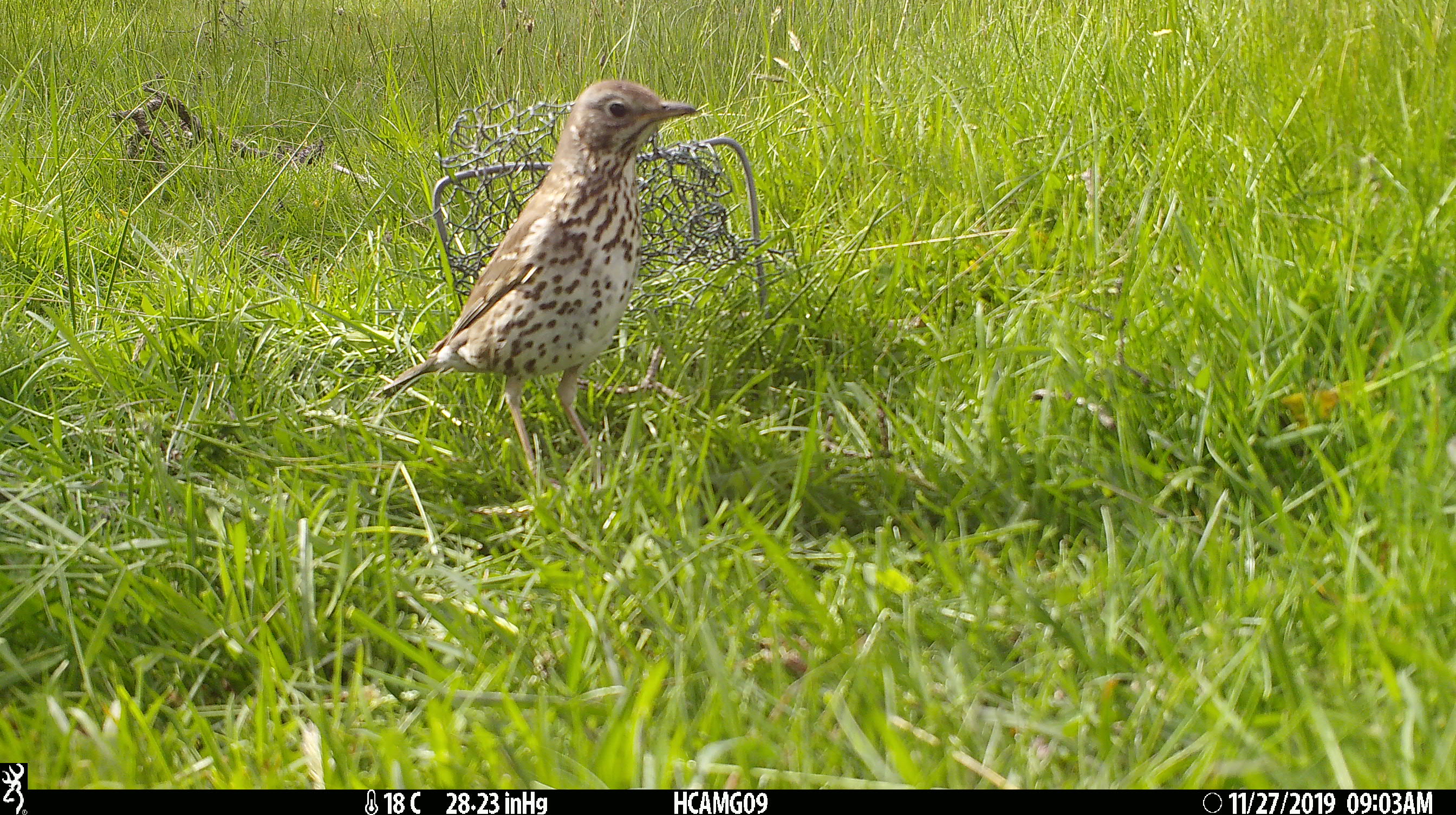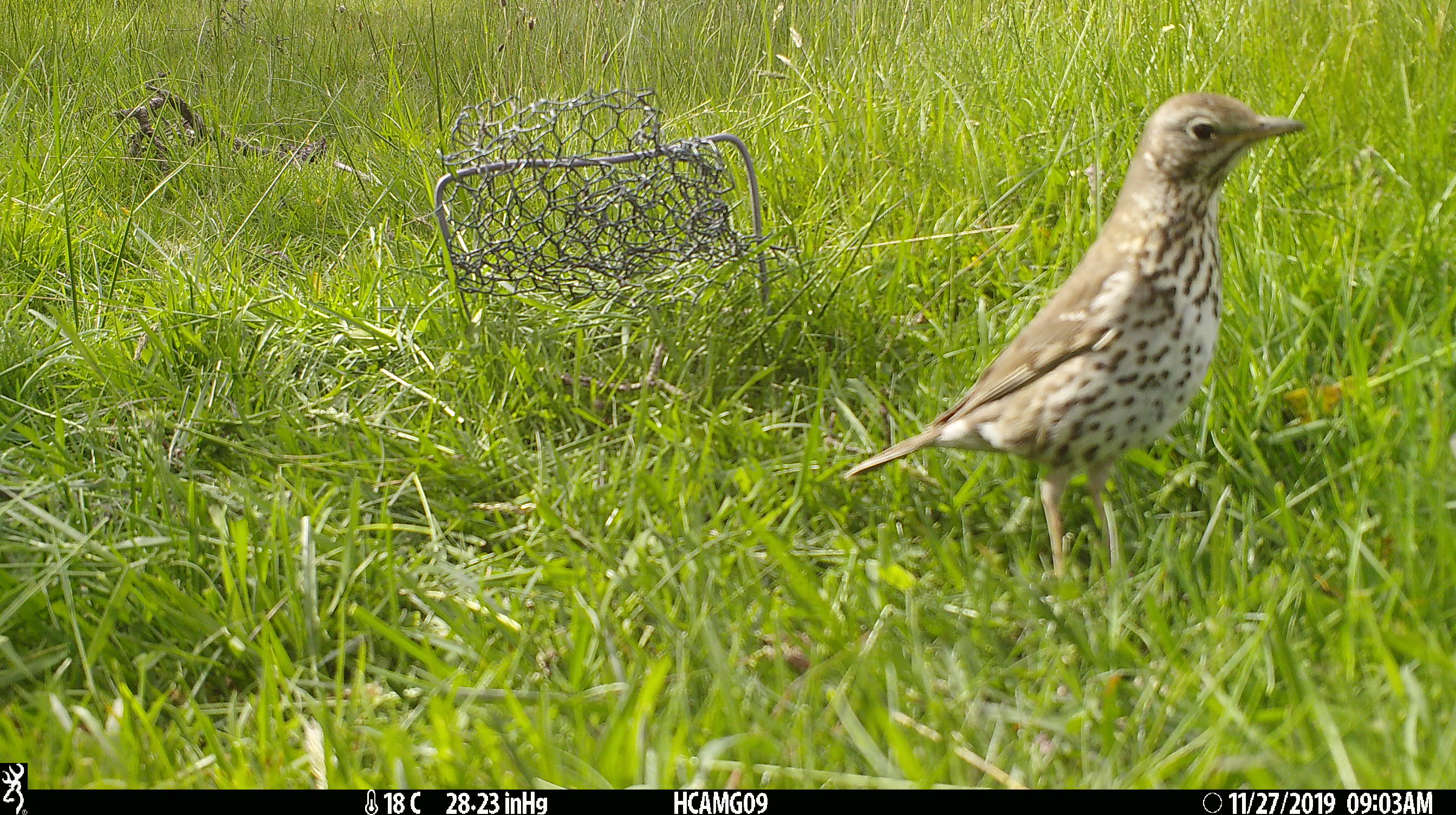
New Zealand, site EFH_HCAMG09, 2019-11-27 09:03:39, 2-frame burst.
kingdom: Animalia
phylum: Chordata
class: Aves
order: Passeriformes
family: Turdidae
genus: Turdus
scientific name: Turdus philomelos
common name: song thrush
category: thrush